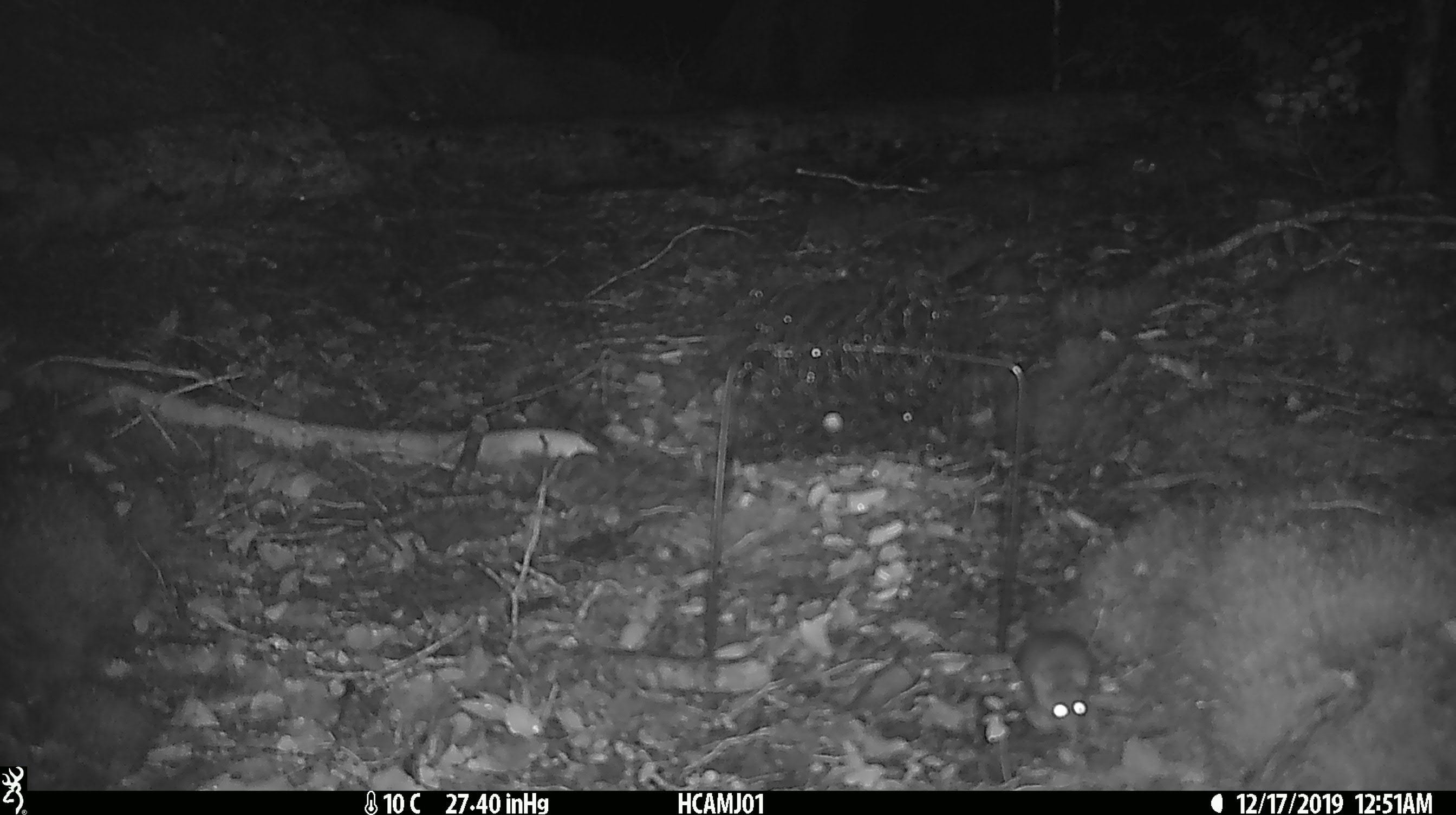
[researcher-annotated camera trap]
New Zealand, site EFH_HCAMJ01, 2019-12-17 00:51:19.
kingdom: Animalia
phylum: Chordata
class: Mammalia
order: Rodentia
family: Muridae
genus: Mus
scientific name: Mus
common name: mouse